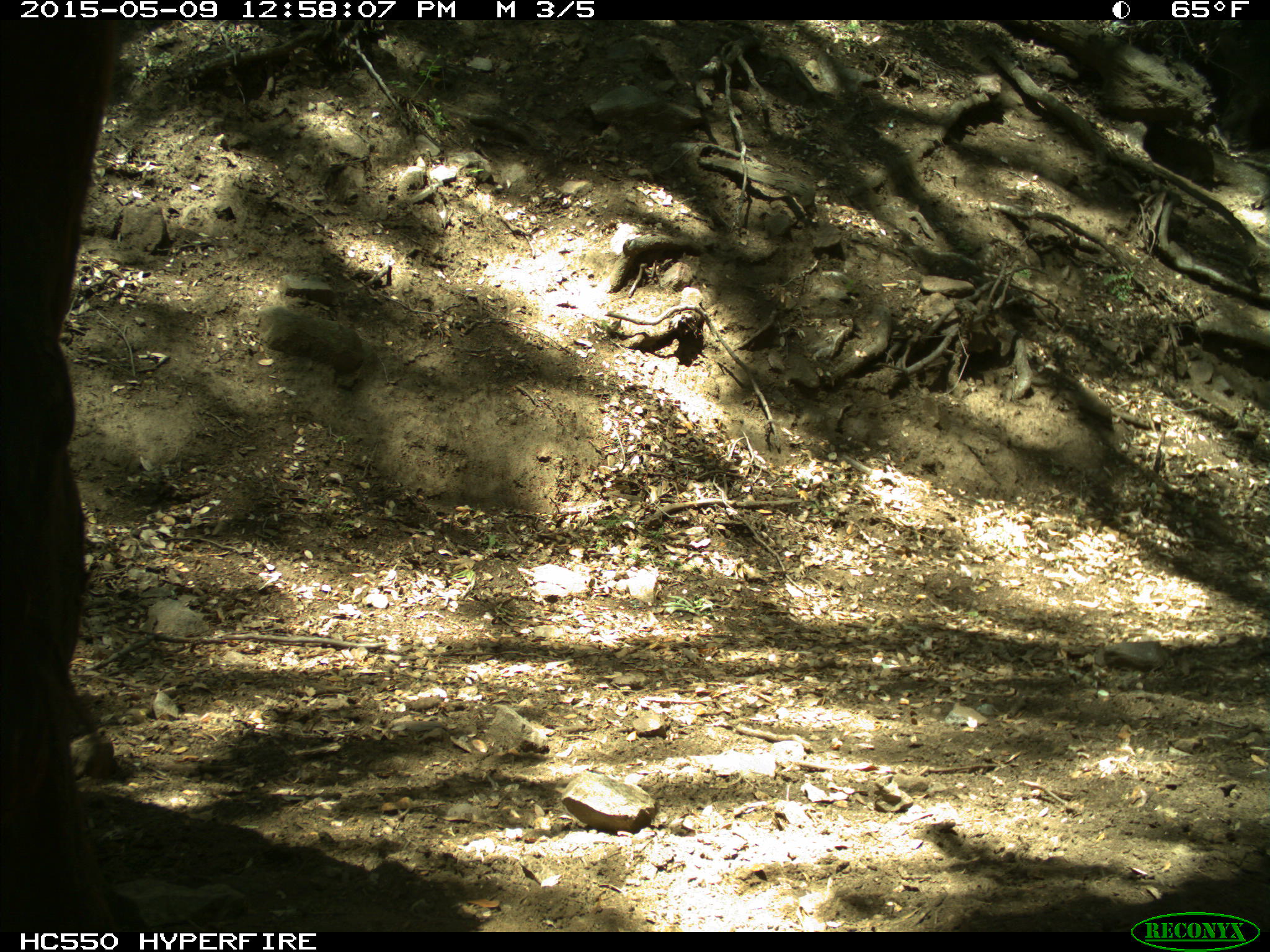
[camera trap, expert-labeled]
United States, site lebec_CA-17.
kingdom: Animalia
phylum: Chordata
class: Mammalia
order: Artiodactyla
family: Bovidae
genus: Bos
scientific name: Bos taurus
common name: domestic cow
Bos taurus (domestic cow).